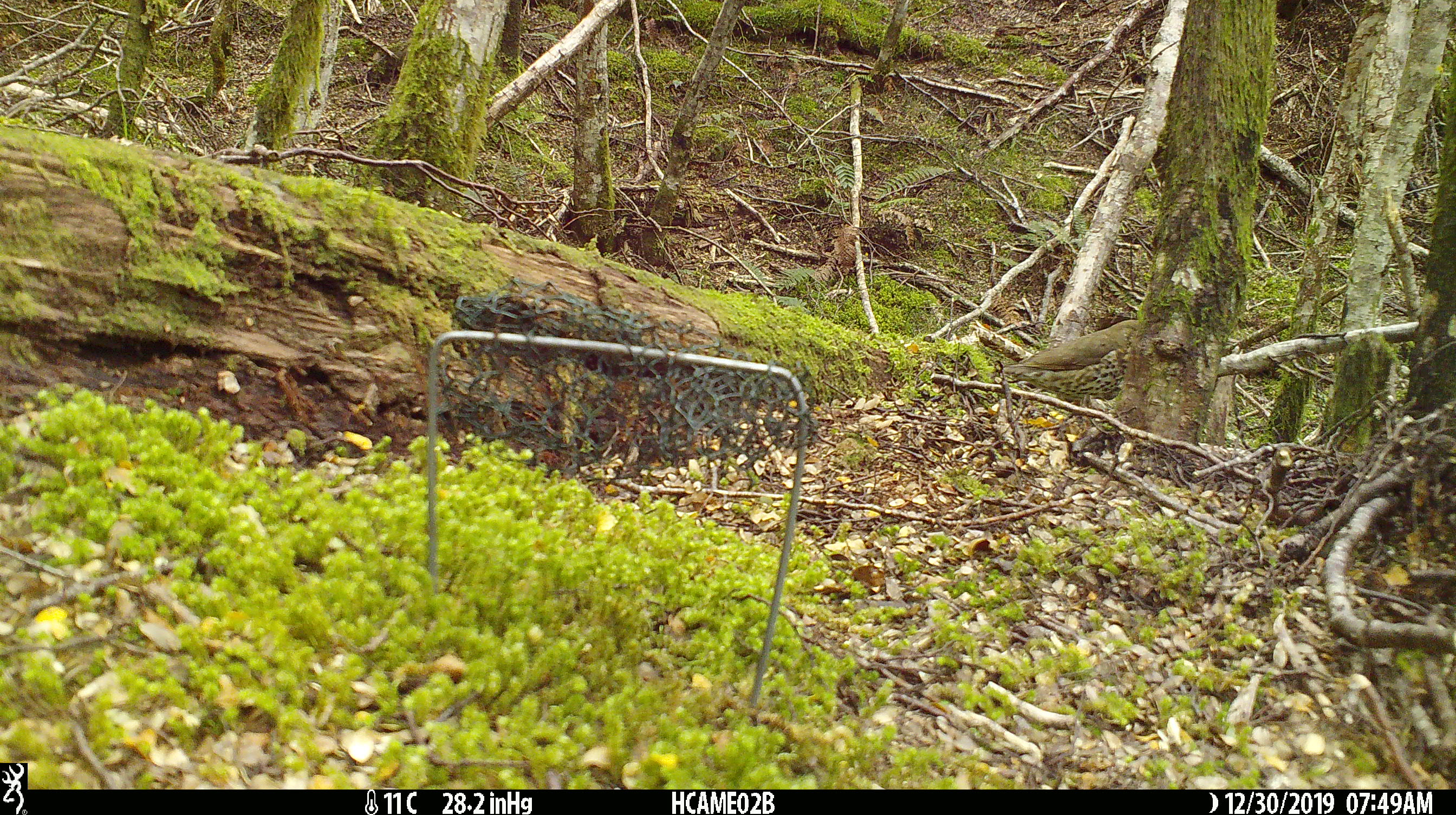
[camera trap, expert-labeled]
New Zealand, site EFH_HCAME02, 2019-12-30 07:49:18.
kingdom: Animalia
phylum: Chordata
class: Aves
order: Passeriformes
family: Turdidae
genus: Turdus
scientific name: Turdus philomelos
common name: song thrush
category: thrush